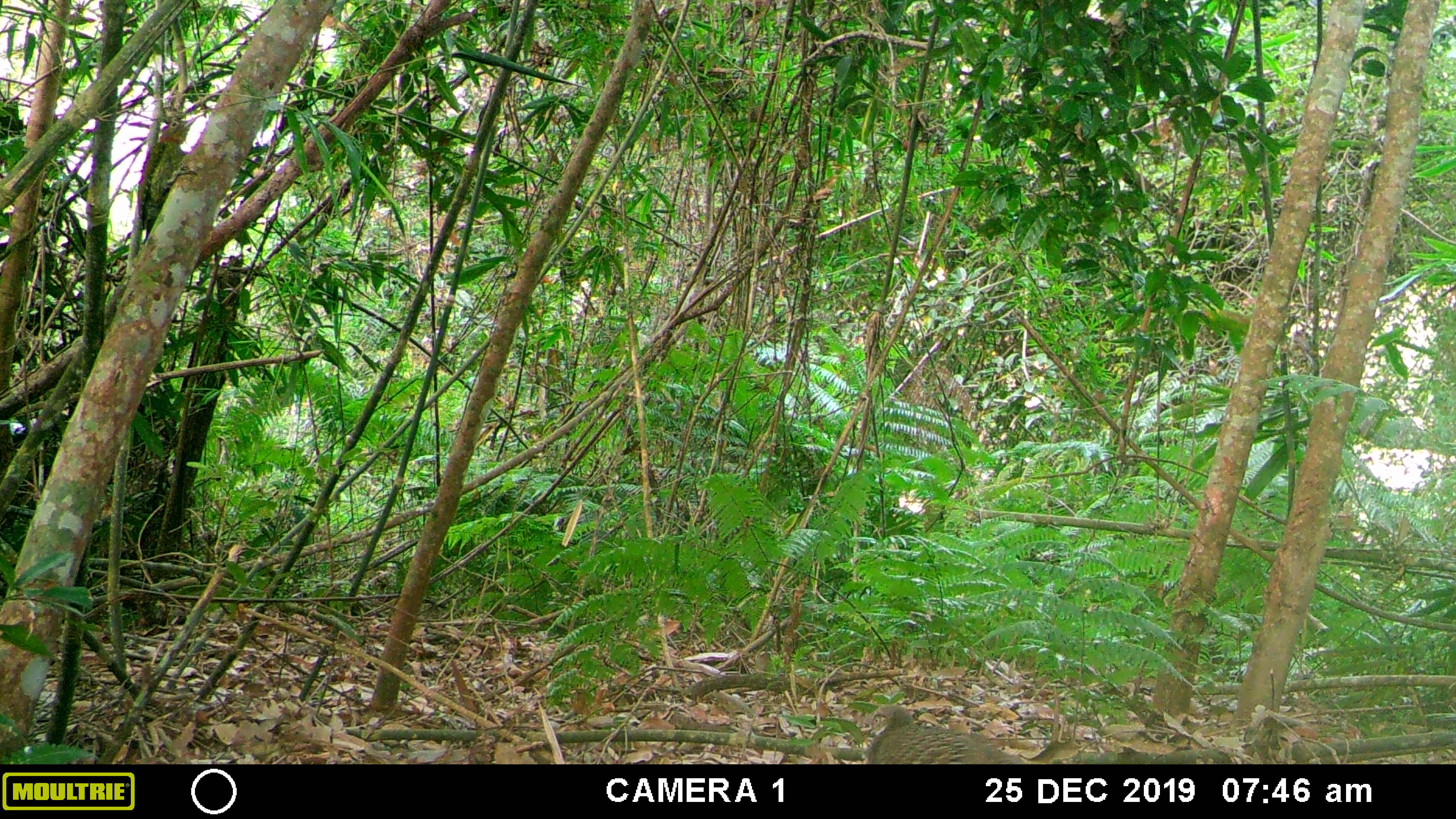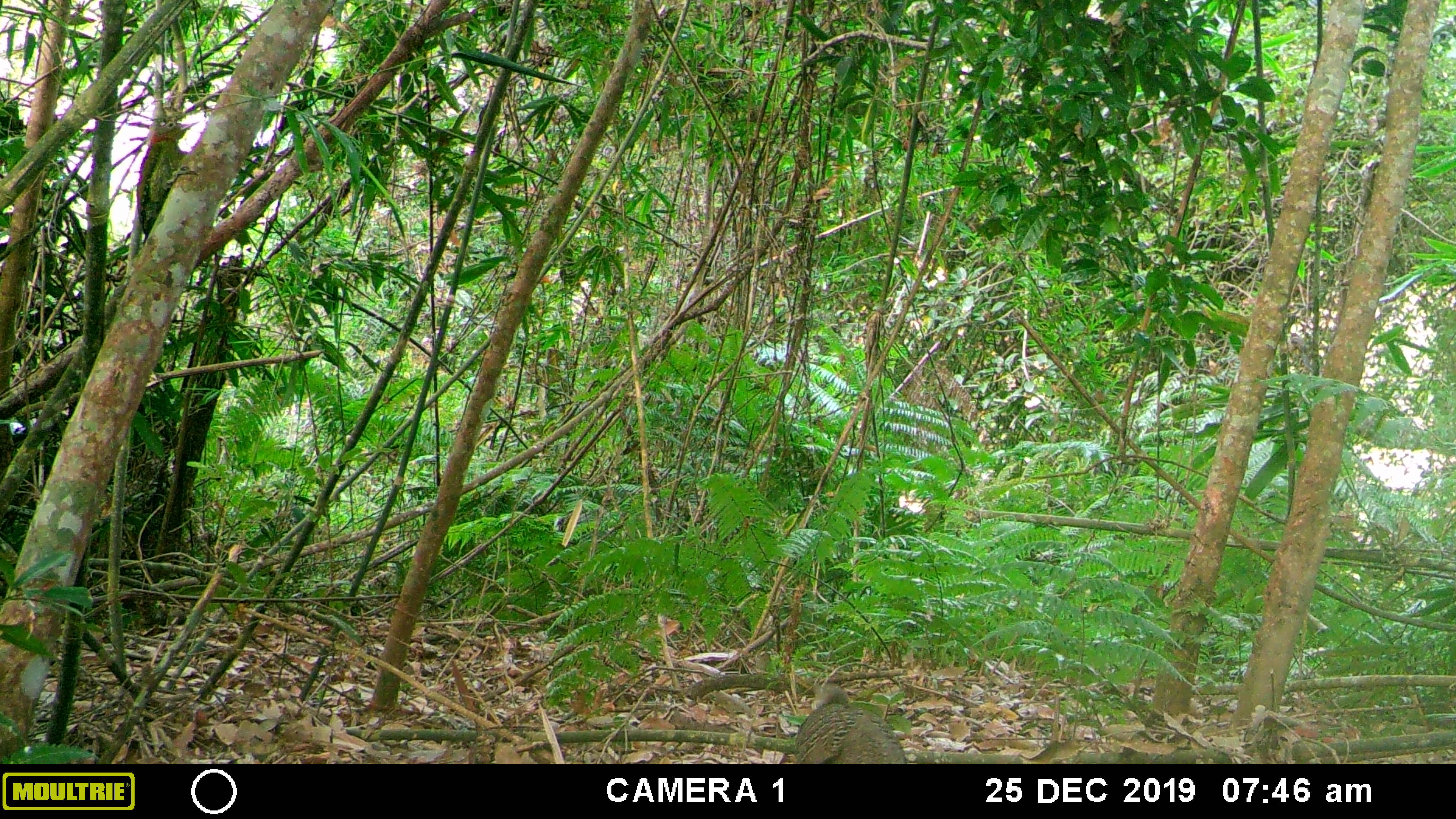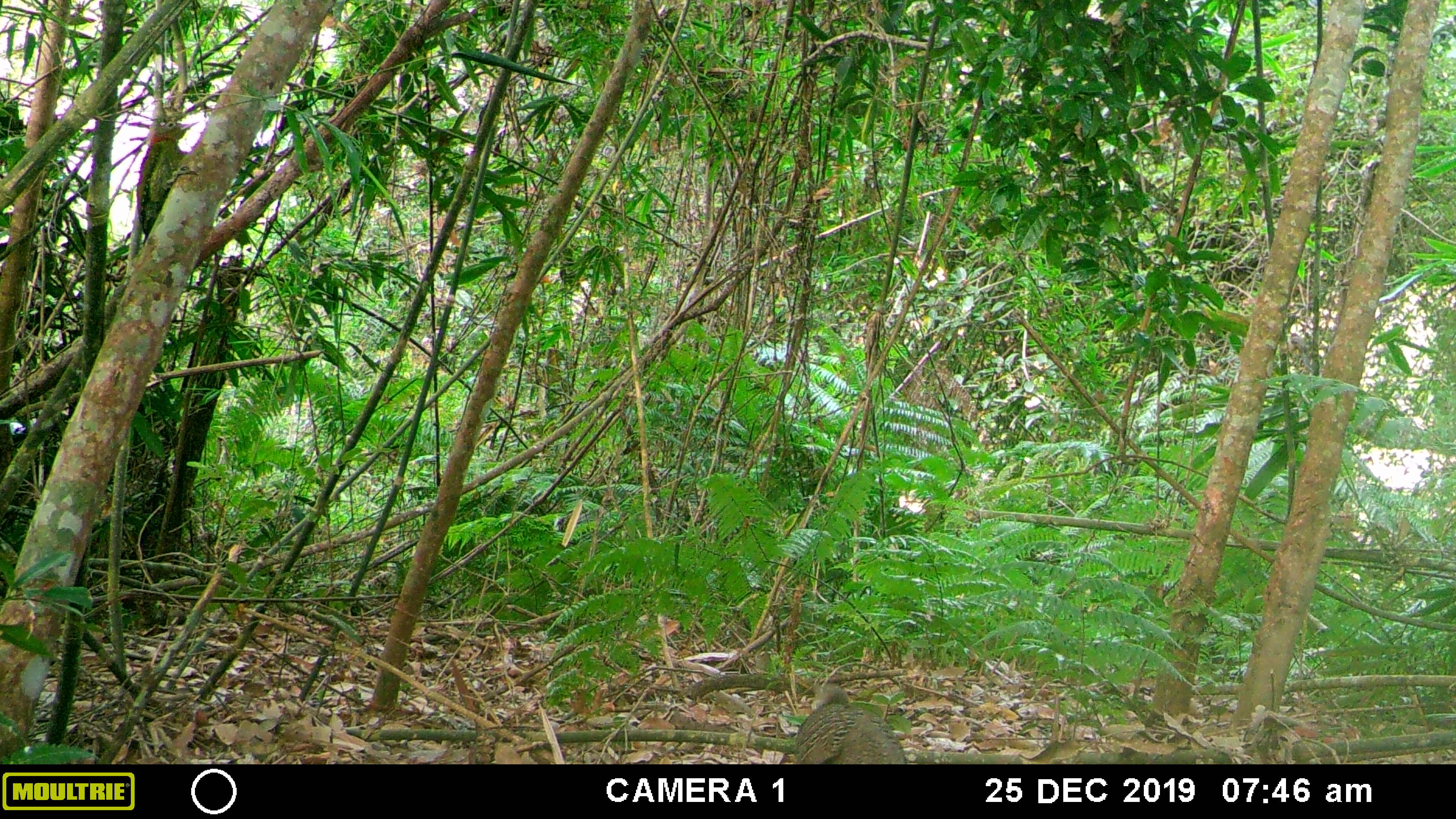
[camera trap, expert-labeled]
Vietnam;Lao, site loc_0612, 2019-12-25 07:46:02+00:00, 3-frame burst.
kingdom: Animalia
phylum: Chordata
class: Aves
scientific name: Aves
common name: bird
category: unidentified bird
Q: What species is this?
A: Unidentified bird (bird) (Aves).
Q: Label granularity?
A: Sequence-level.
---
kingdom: Animalia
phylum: Chordata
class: Aves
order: Galliformes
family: Phasianidae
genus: Polyplectron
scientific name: Polyplectron bicalcaratum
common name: gray peacock-pheasant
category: grey peacock pheasant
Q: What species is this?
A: Grey peacock pheasant (gray peacock-pheasant) (Polyplectron bicalcaratum).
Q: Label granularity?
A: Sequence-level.